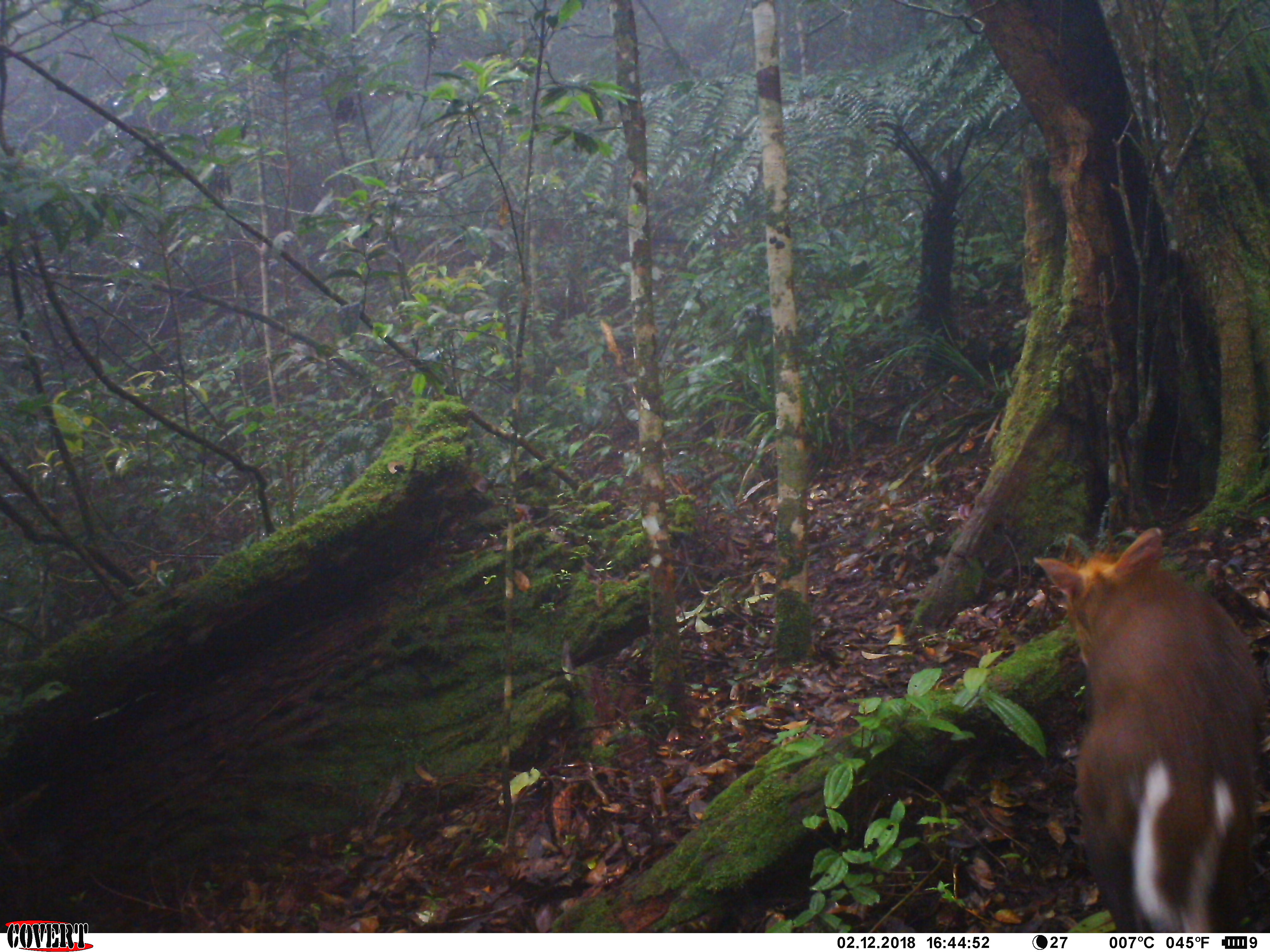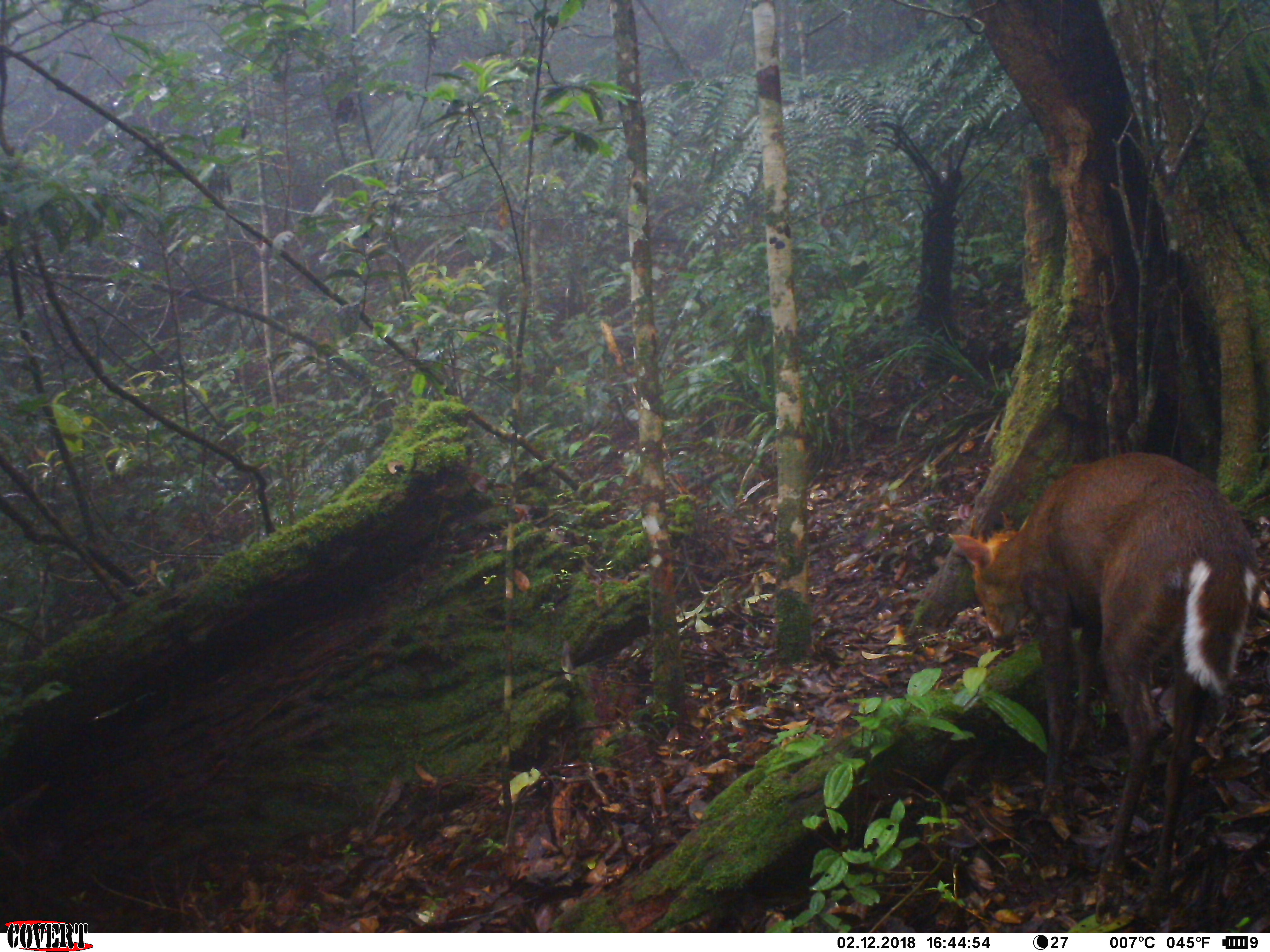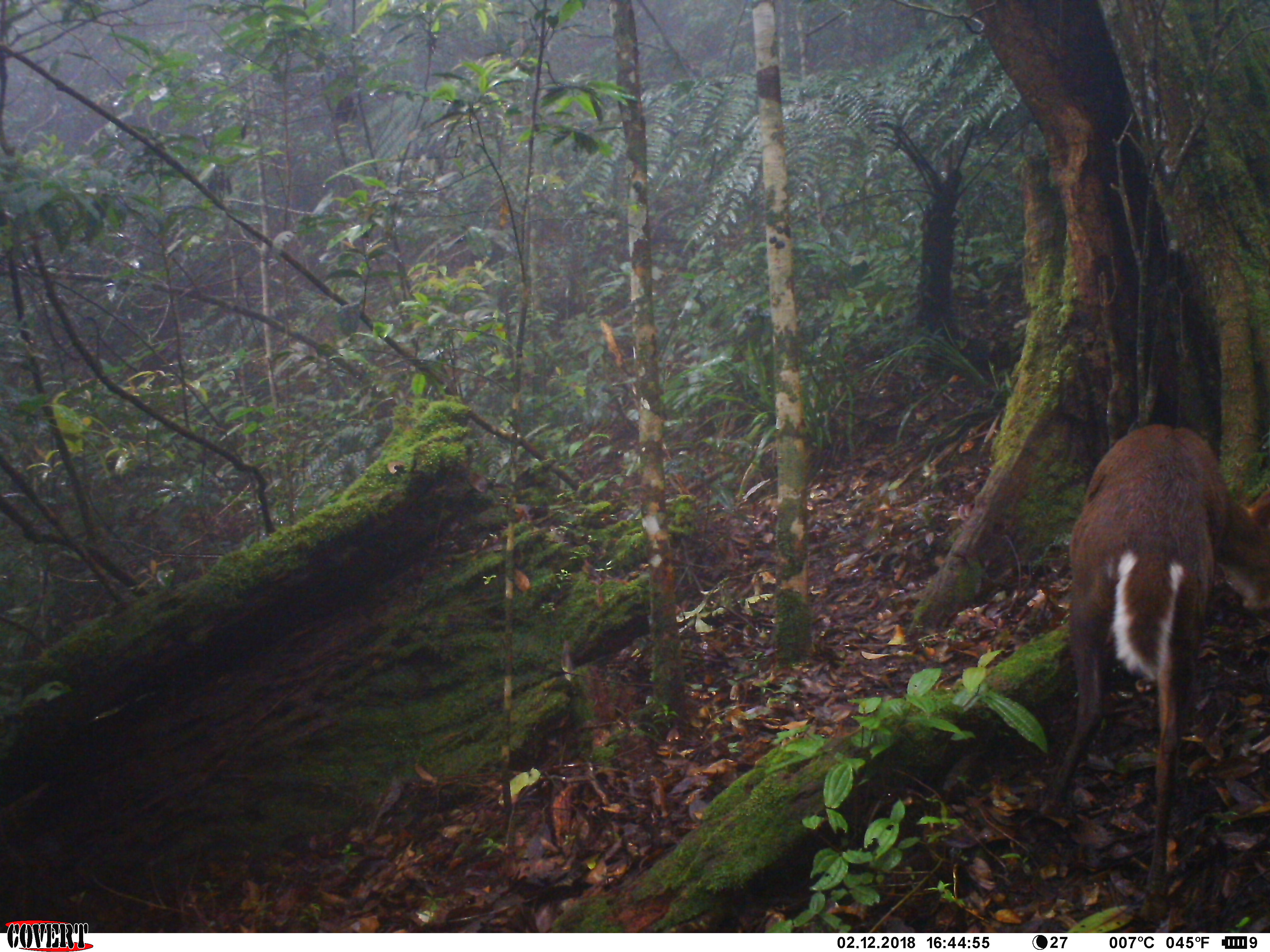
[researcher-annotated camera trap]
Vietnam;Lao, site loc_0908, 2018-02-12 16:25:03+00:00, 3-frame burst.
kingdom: Animalia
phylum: Chordata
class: Mammalia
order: Artiodactyla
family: Cervidae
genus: Muntiacus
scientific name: Muntiacus rooseveltorum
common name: roosevelt's muntjac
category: roosevelts muntjac group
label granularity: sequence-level